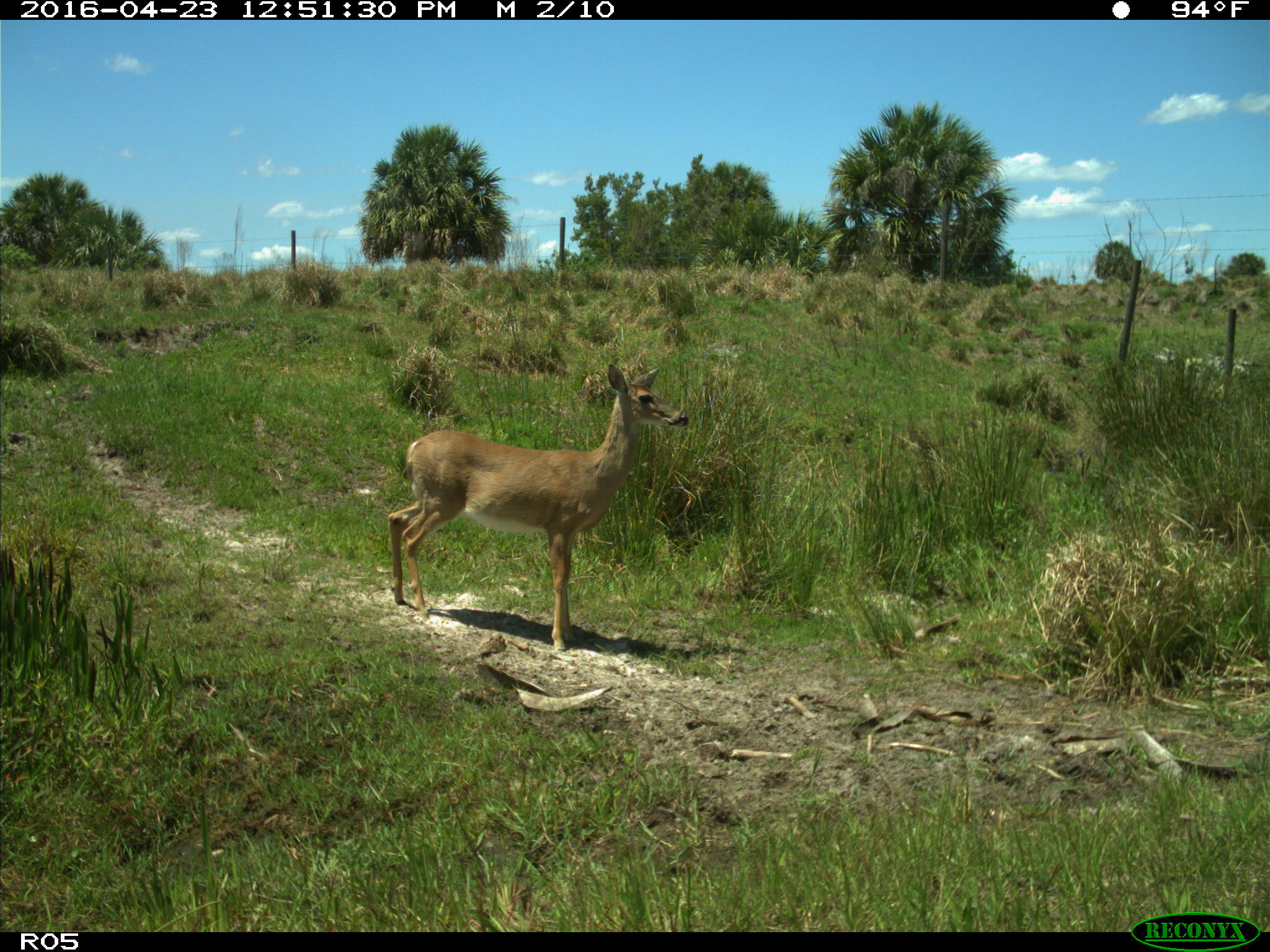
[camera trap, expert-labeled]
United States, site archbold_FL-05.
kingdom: Animalia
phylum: Chordata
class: Mammalia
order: Artiodactyla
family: Cervidae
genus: Odocoileus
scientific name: Odocoileus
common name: deer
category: unidentified deer